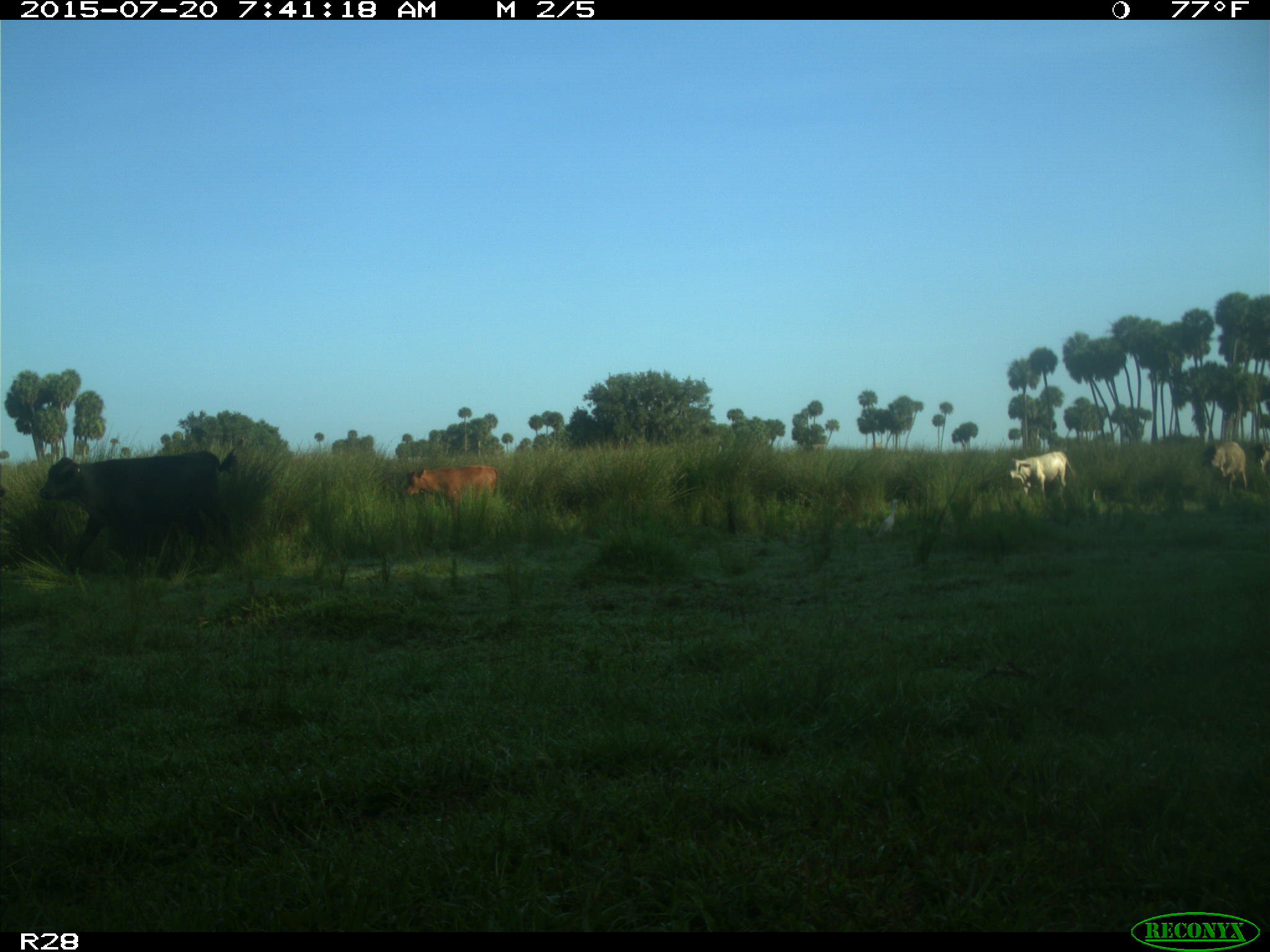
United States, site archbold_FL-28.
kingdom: Animalia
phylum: Chordata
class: Mammalia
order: Artiodactyla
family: Bovidae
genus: Bos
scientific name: Bos taurus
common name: domestic cow